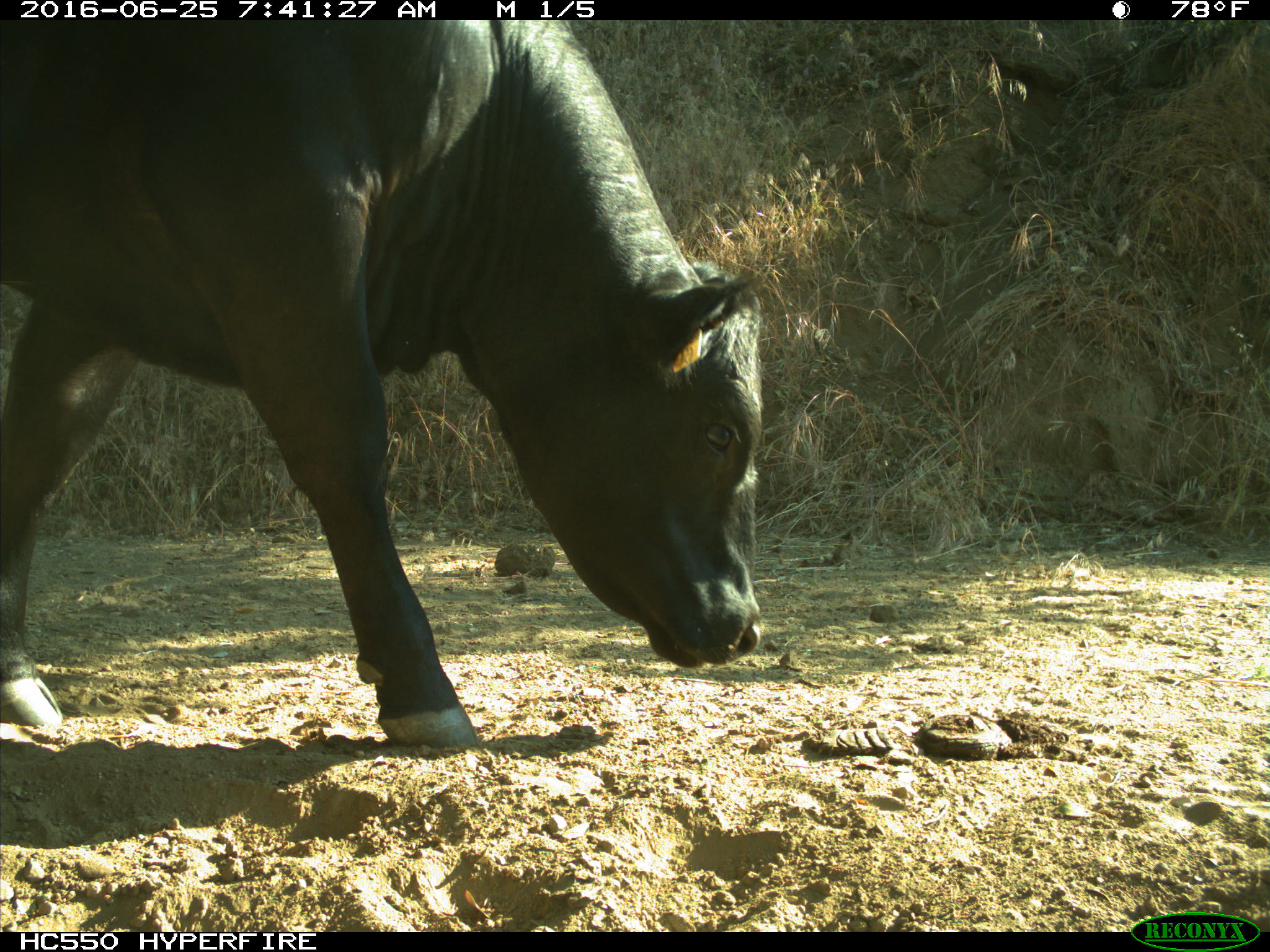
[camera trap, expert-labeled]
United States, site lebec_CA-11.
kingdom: Animalia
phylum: Chordata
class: Mammalia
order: Artiodactyla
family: Bovidae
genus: Bos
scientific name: Bos taurus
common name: domestic cow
Bos taurus (domestic cow).